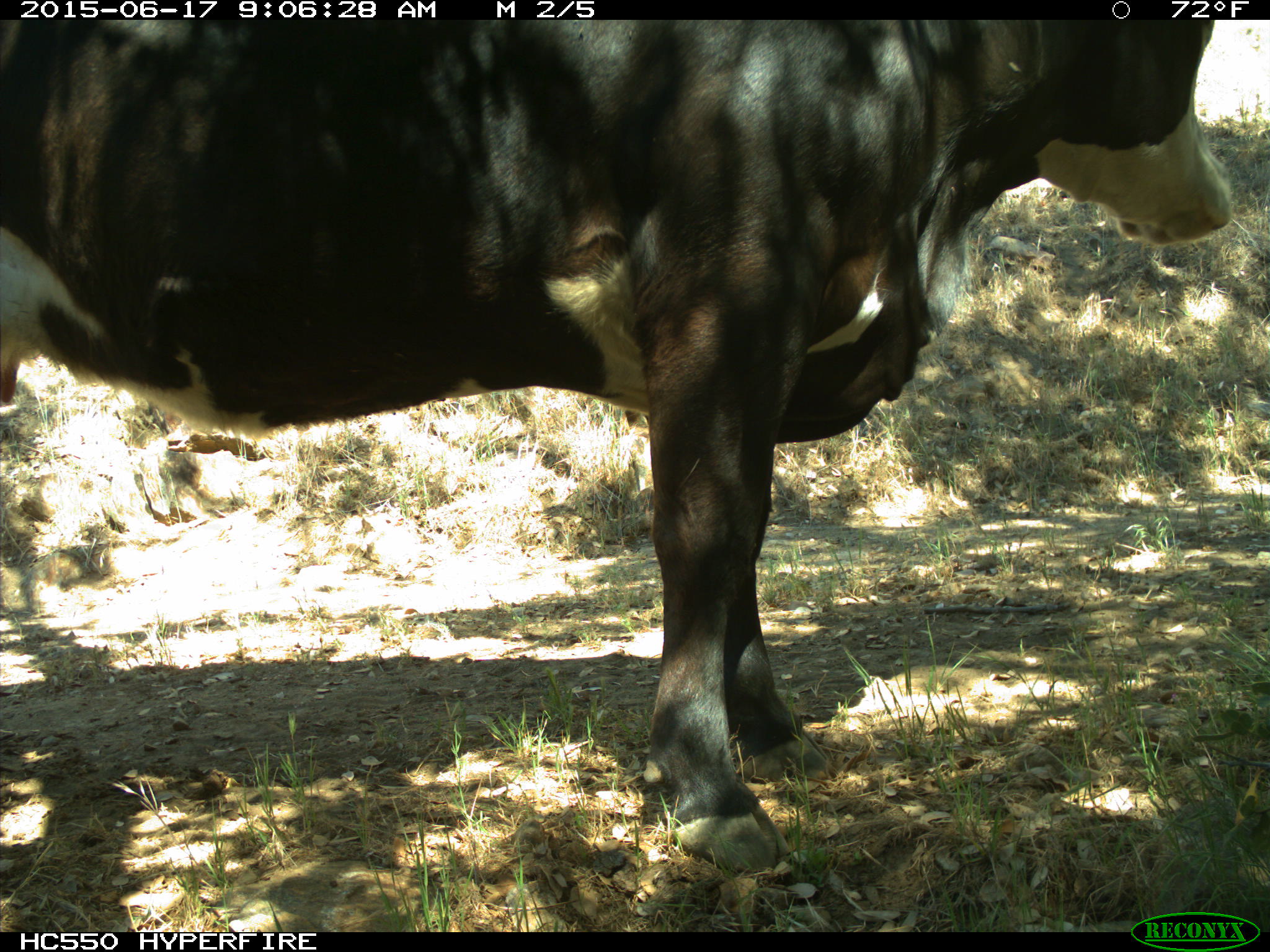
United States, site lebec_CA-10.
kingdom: Animalia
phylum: Chordata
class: Mammalia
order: Artiodactyla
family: Bovidae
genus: Bos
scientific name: Bos taurus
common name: domestic cow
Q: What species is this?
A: Bos taurus (domestic cow).